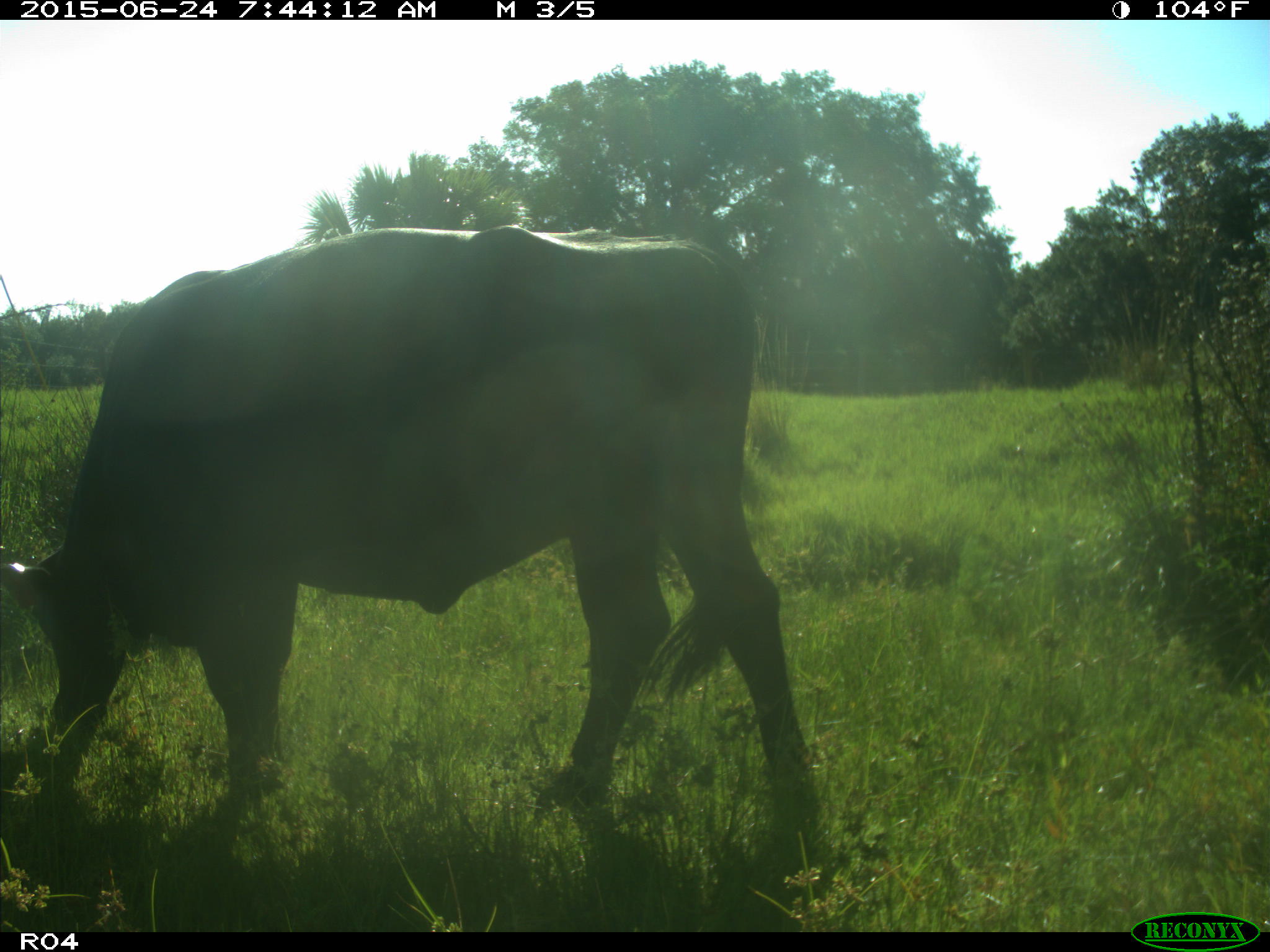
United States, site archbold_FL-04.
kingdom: Animalia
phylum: Chordata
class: Mammalia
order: Artiodactyla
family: Bovidae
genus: Bos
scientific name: Bos taurus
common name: domestic cow